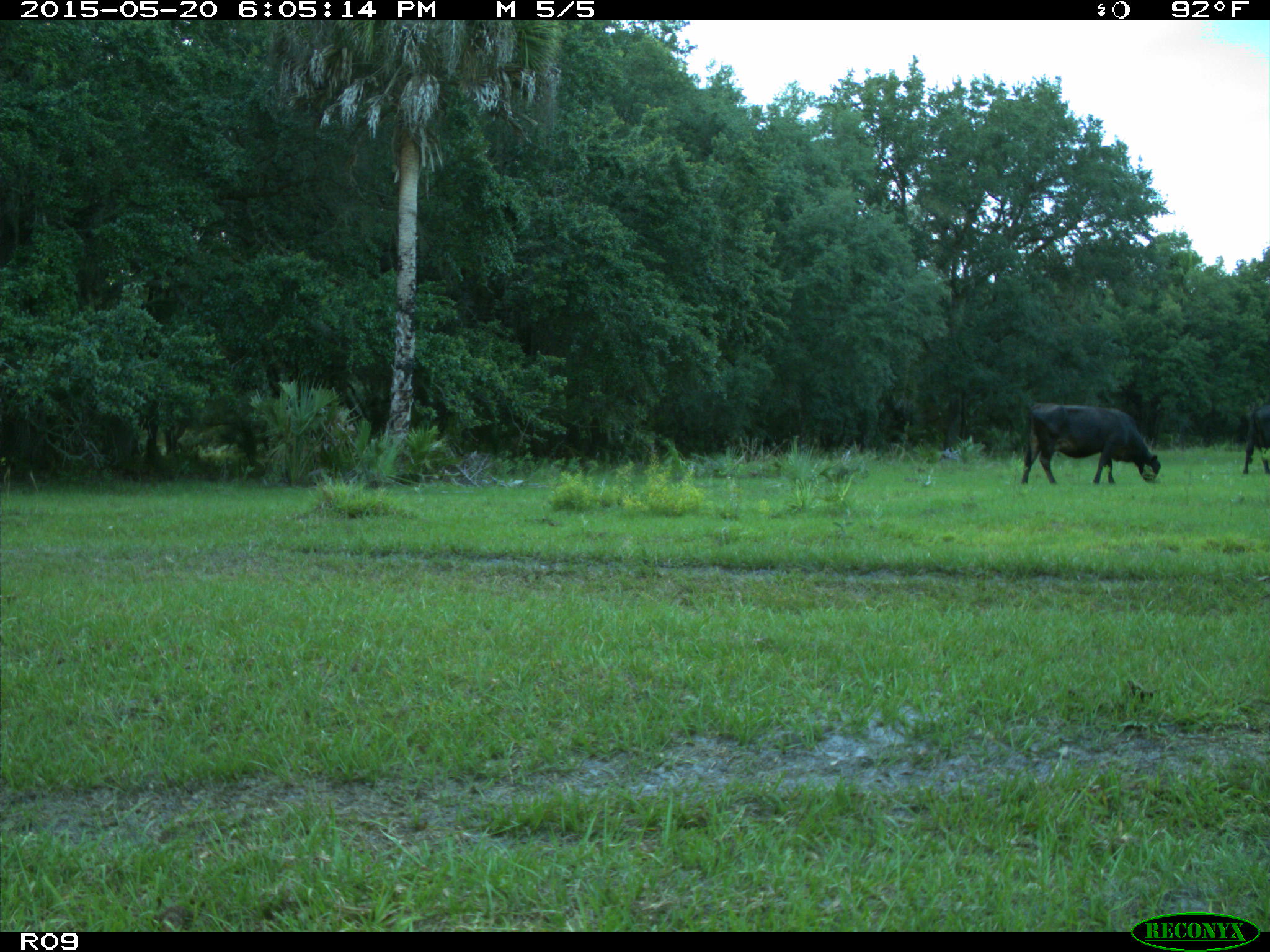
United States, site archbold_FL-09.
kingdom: Animalia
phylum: Chordata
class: Mammalia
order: Artiodactyla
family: Bovidae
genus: Bos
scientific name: Bos taurus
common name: domestic cow